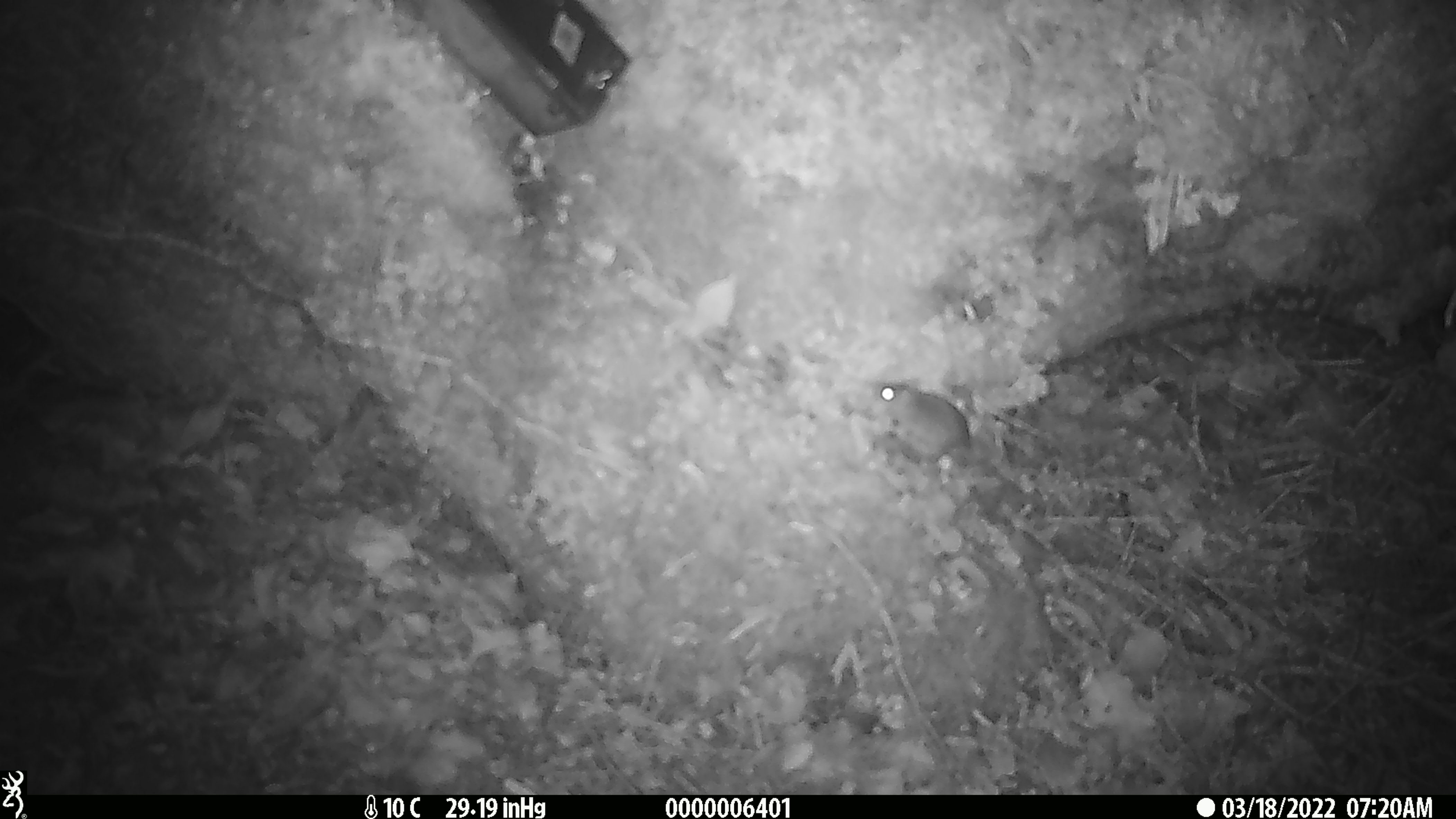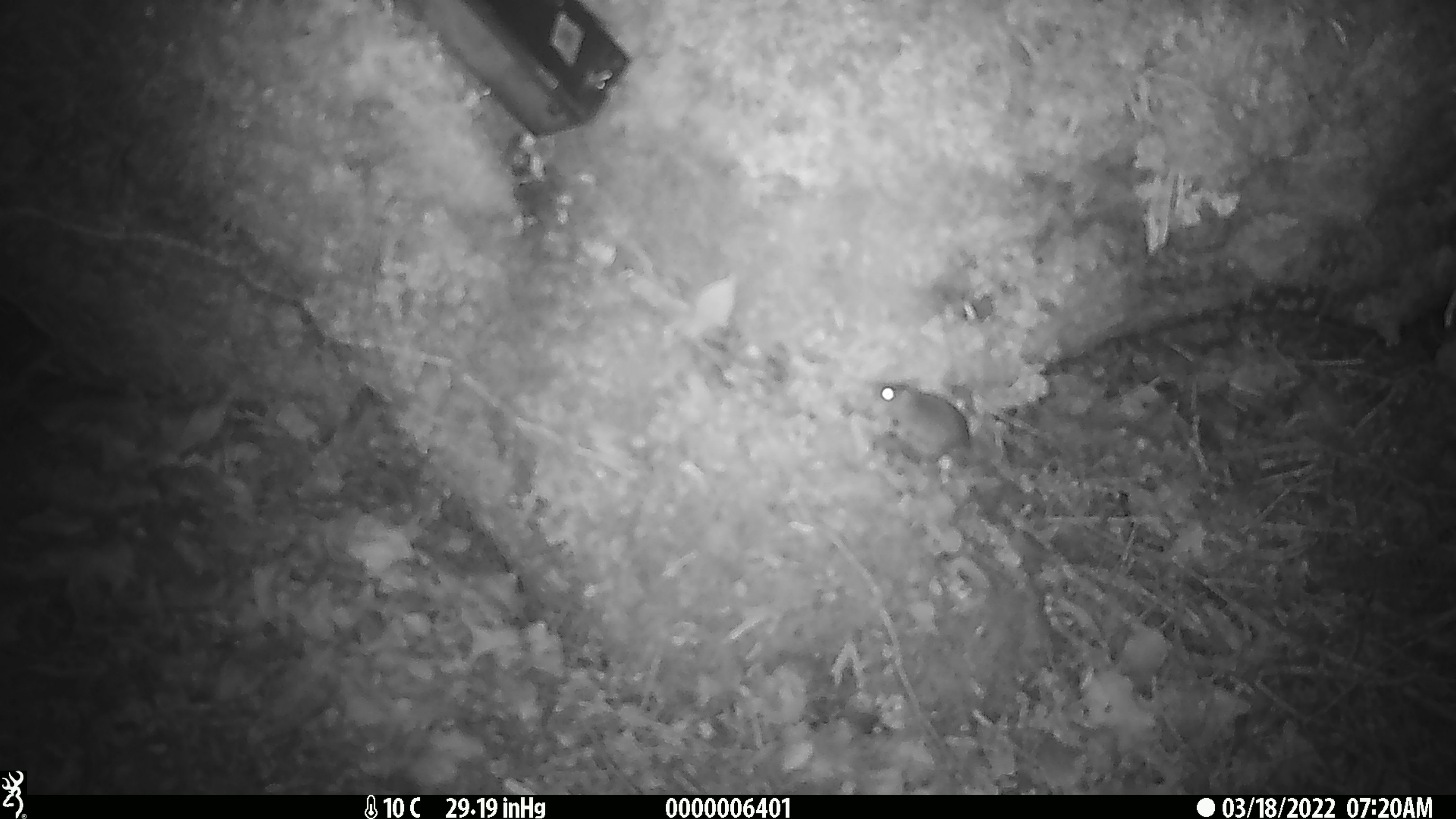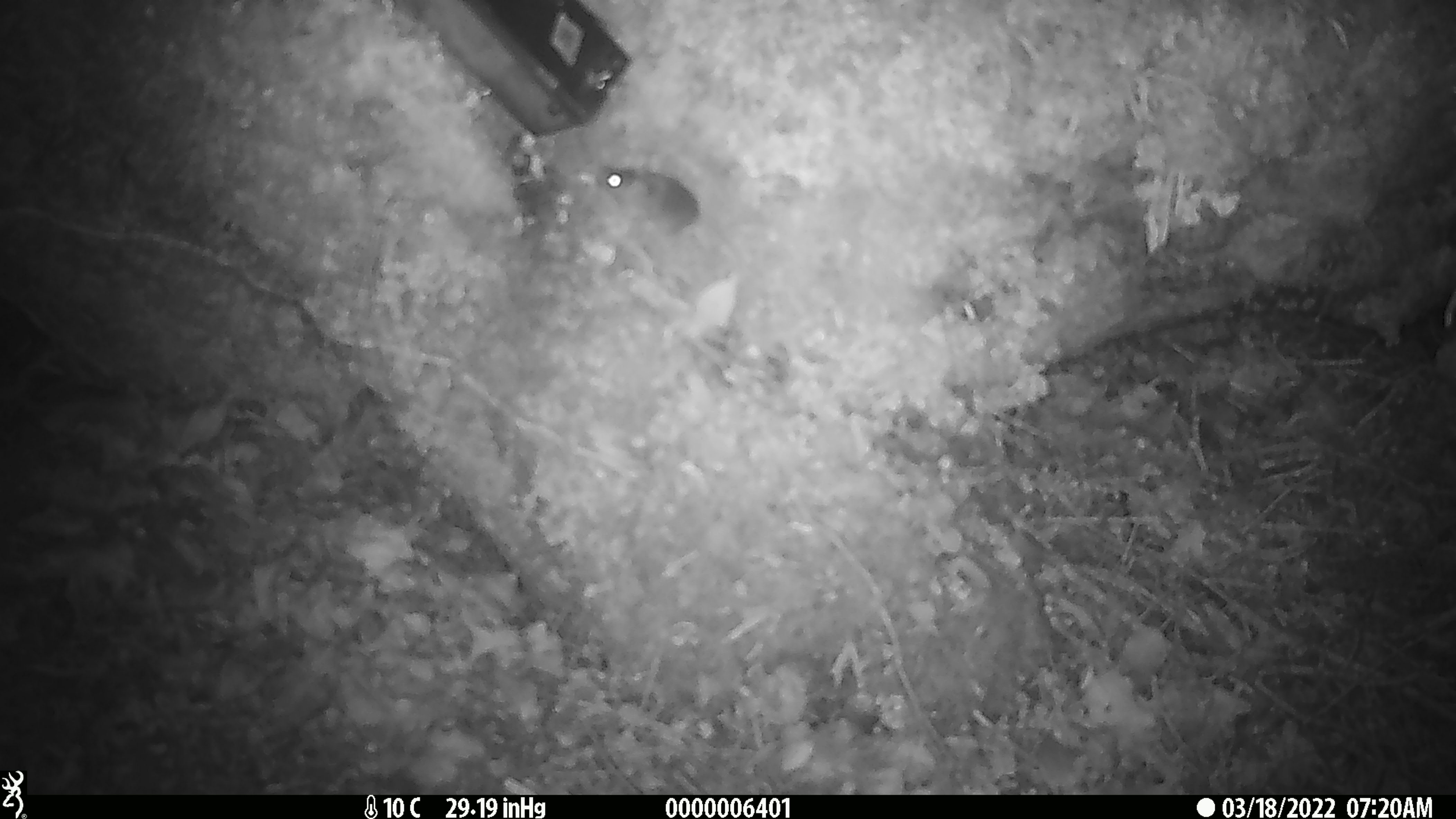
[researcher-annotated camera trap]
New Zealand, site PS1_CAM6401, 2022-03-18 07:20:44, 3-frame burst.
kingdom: Animalia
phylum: Chordata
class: Mammalia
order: Rodentia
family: Muridae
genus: Mus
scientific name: Mus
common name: mouse